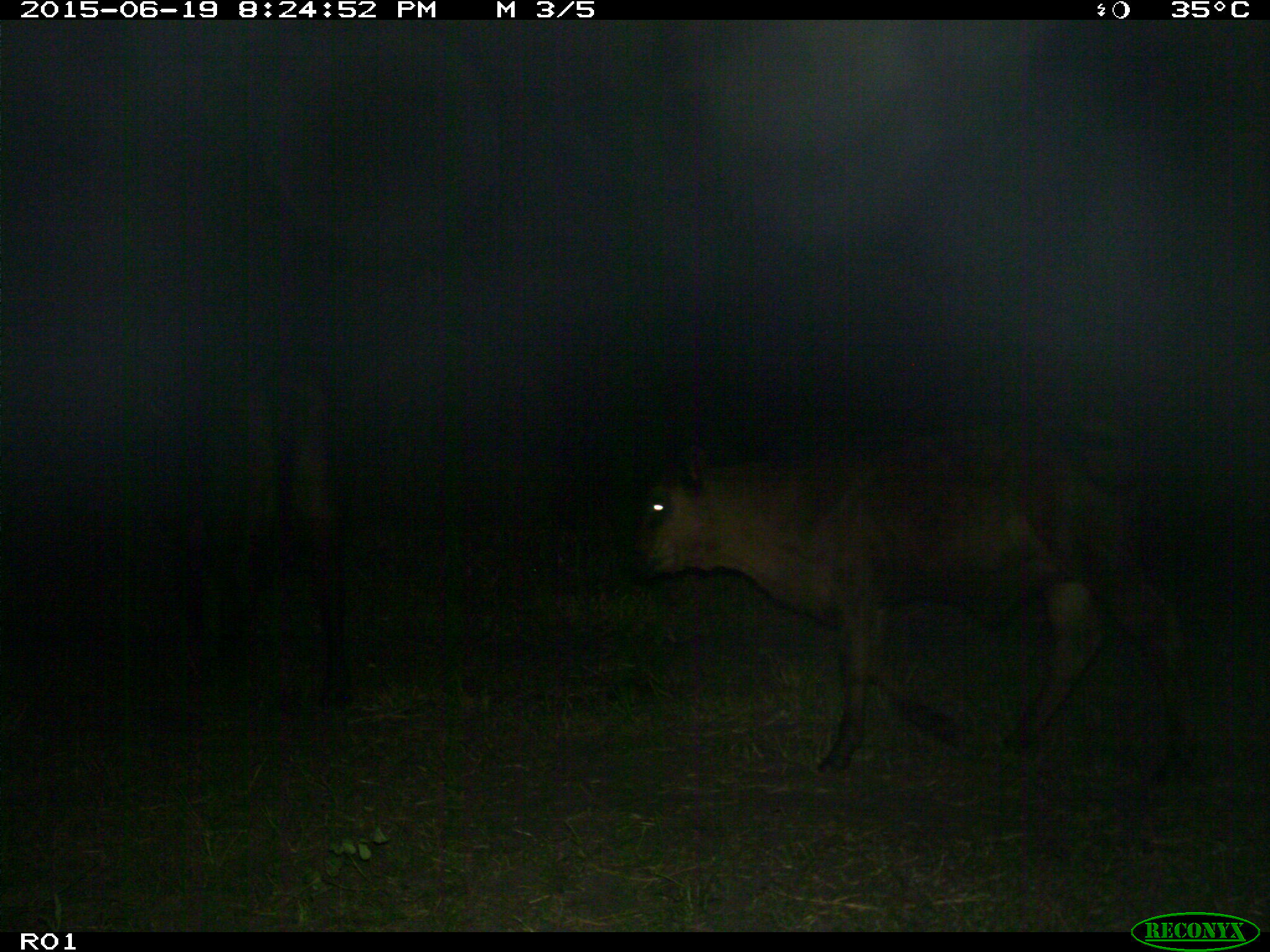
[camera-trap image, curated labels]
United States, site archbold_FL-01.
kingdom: Animalia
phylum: Chordata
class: Mammalia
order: Artiodactyla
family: Bovidae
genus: Bos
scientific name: Bos taurus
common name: domestic cow